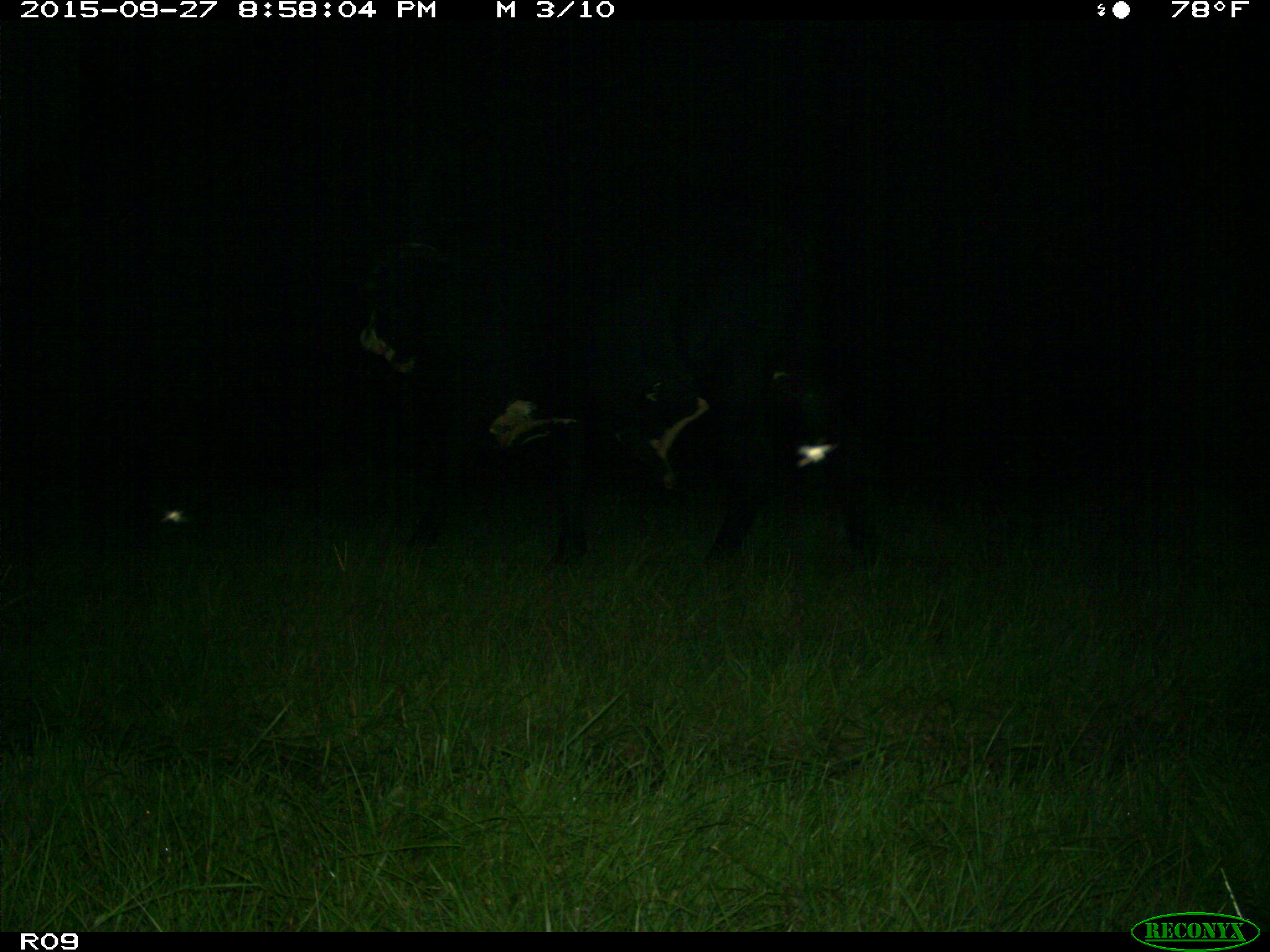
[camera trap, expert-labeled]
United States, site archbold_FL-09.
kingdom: Animalia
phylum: Chordata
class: Mammalia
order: Artiodactyla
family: Bovidae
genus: Bos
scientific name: Bos taurus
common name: domestic cow